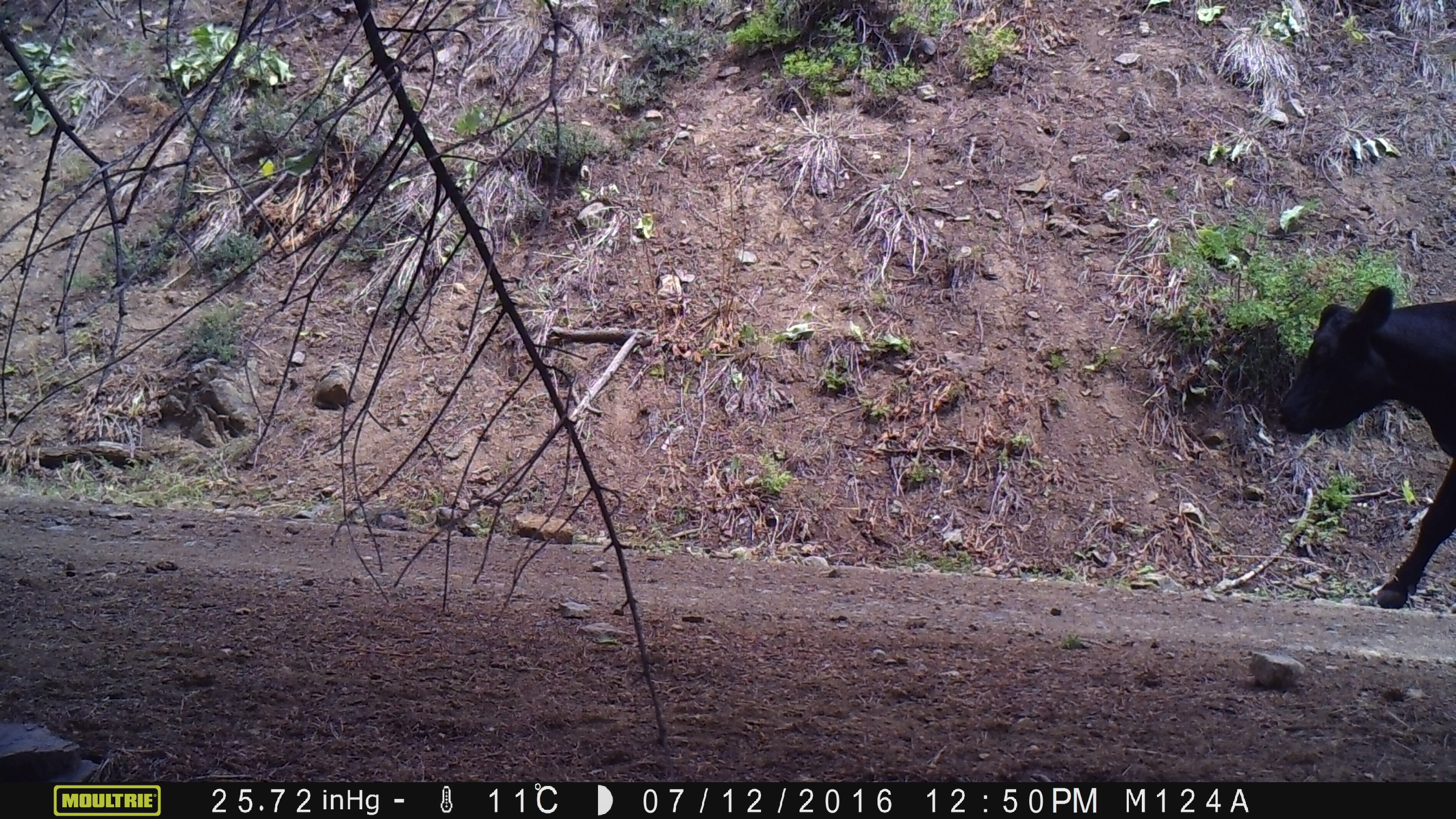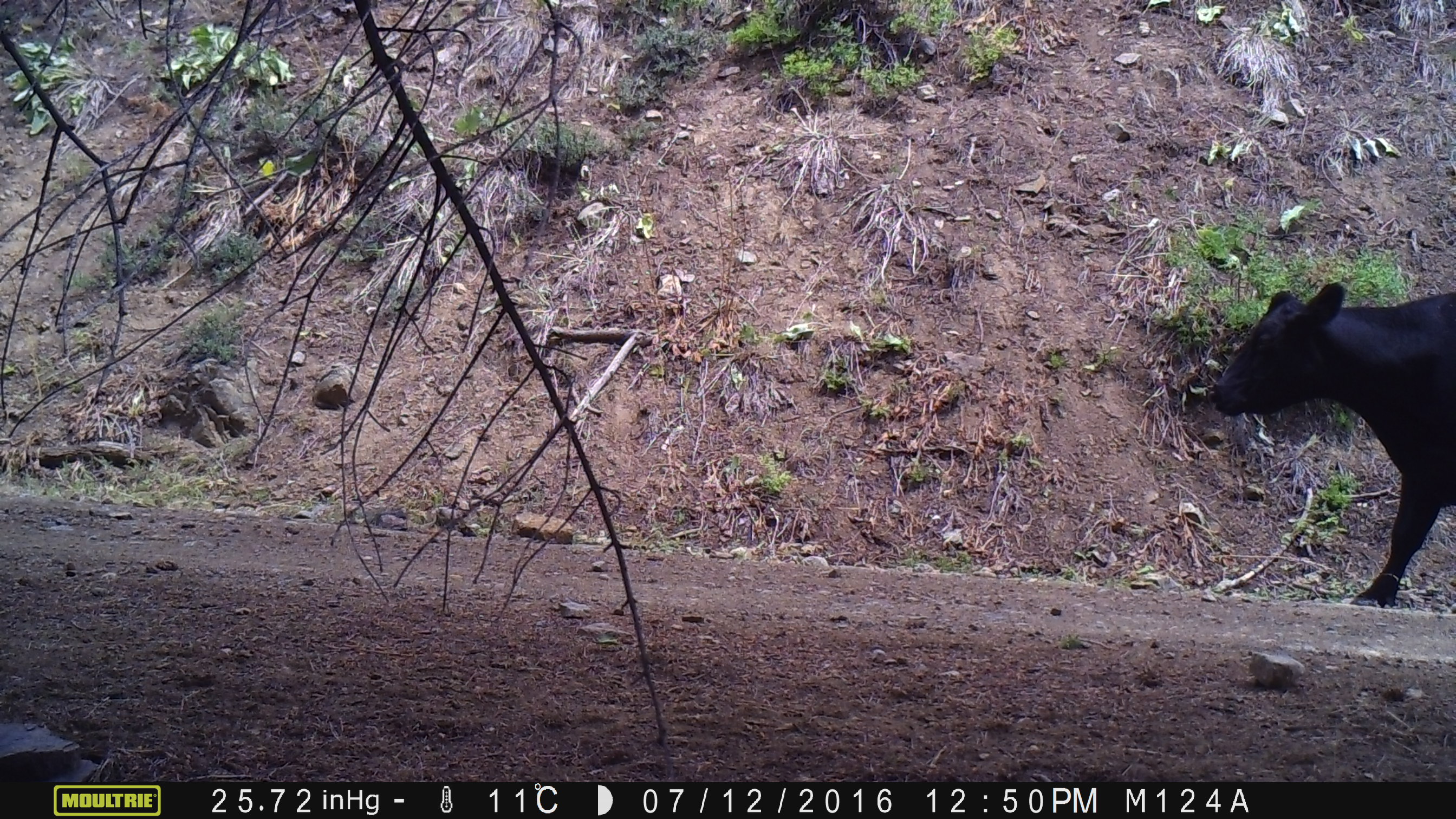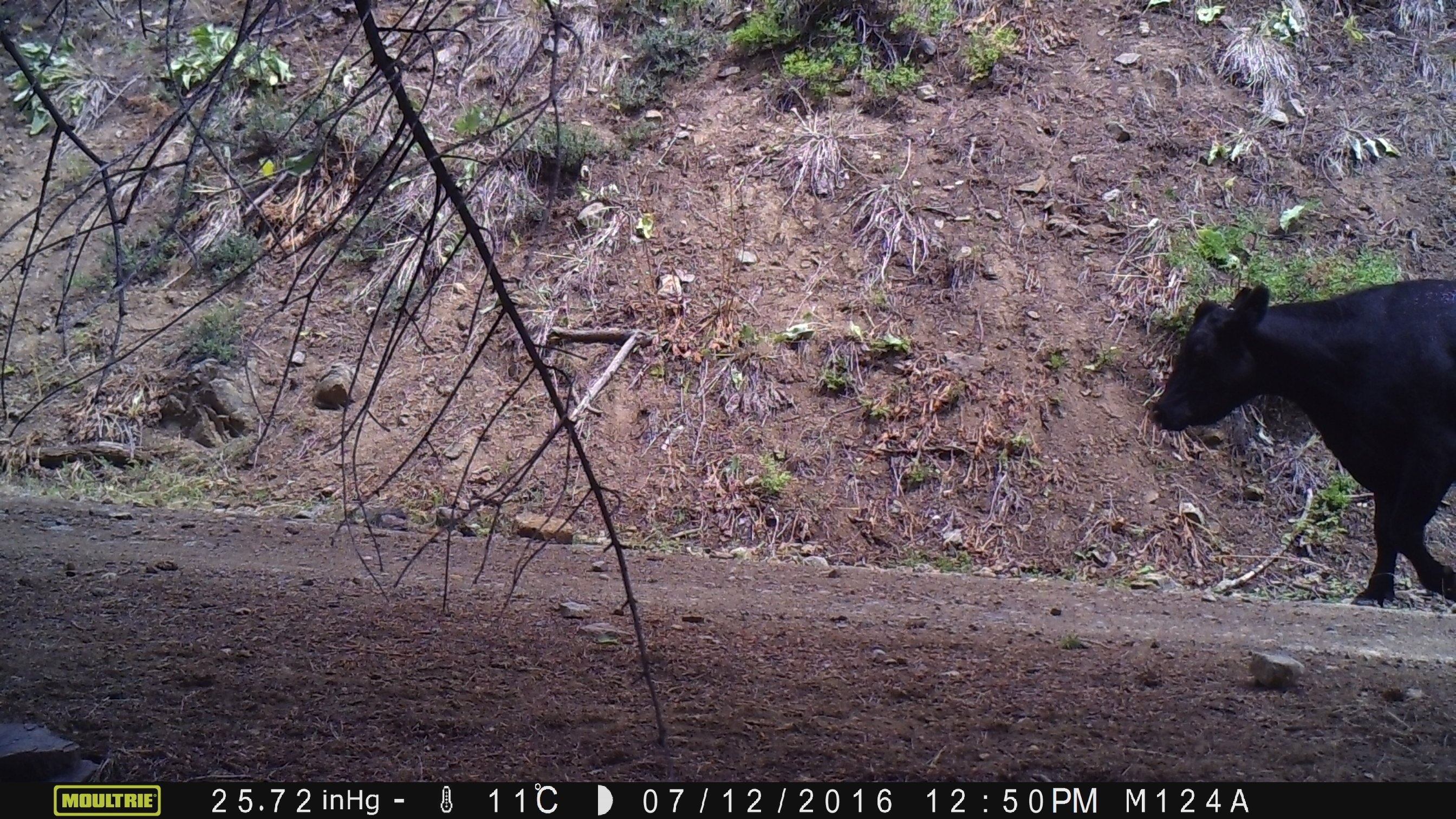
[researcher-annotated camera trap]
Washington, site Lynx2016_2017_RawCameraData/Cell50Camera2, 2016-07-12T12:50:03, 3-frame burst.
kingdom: Animalia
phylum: Chordata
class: Mammalia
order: Artiodactyla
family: Bovidae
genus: Bos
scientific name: Bos taurus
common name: domestic cattle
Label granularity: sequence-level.